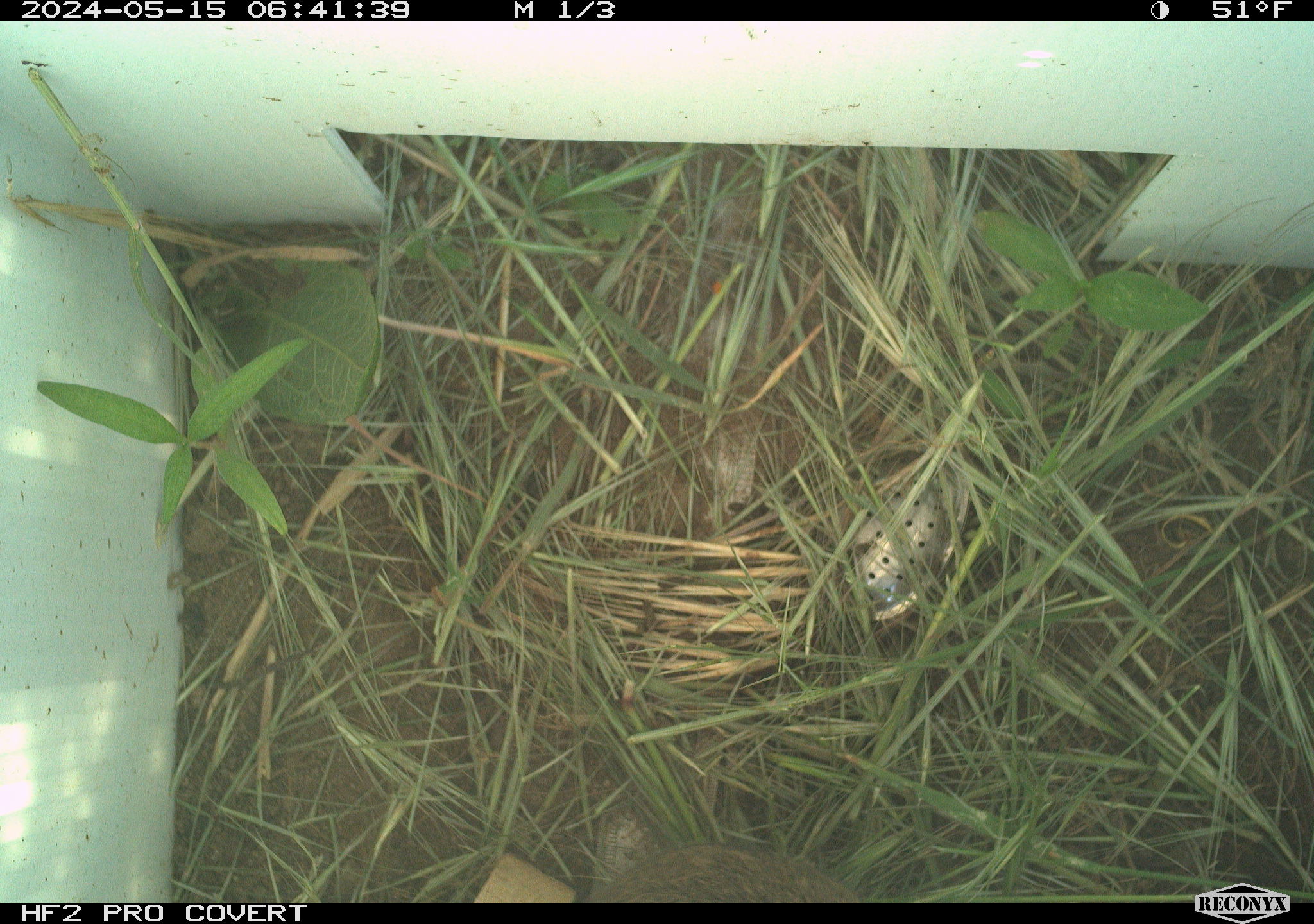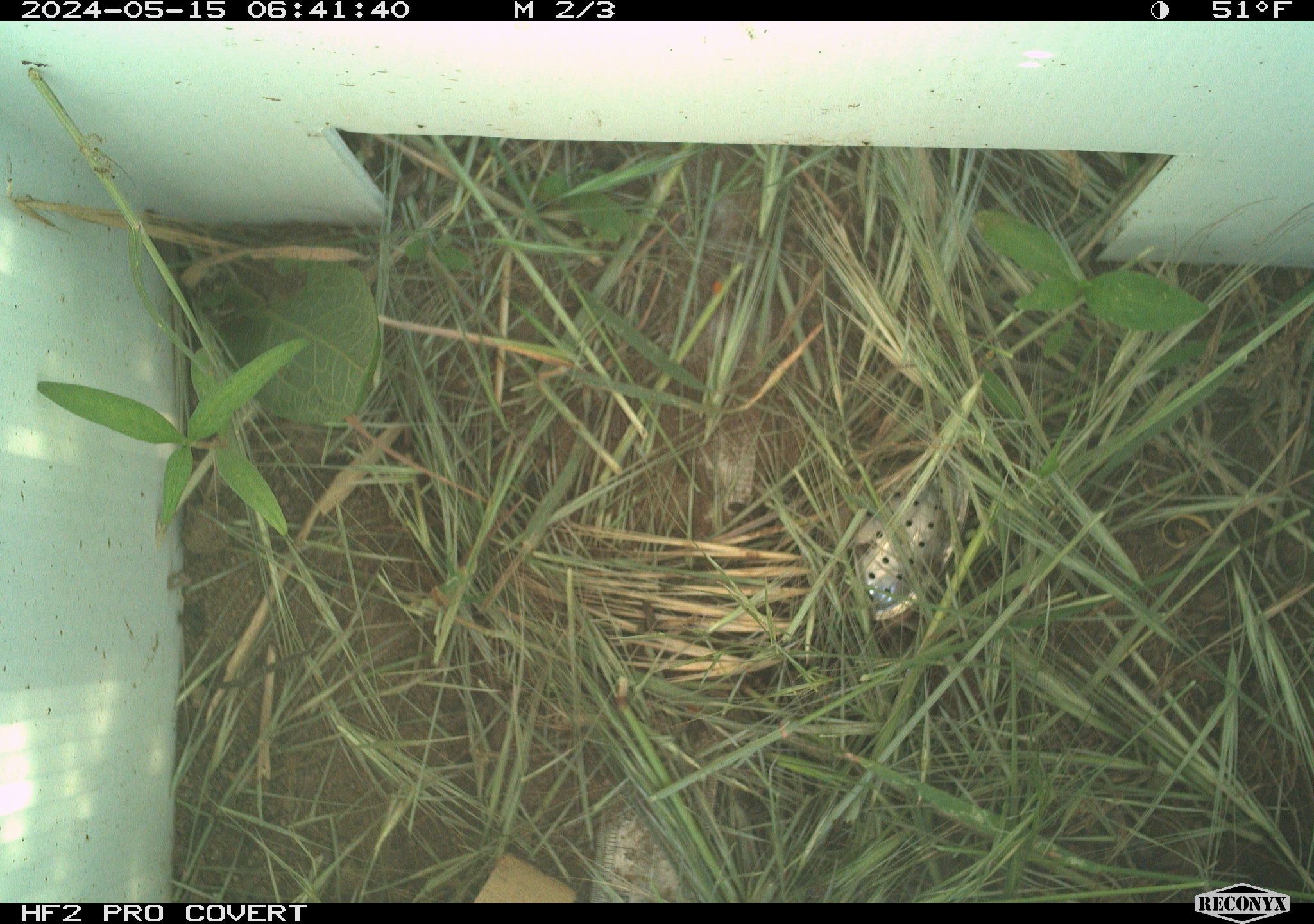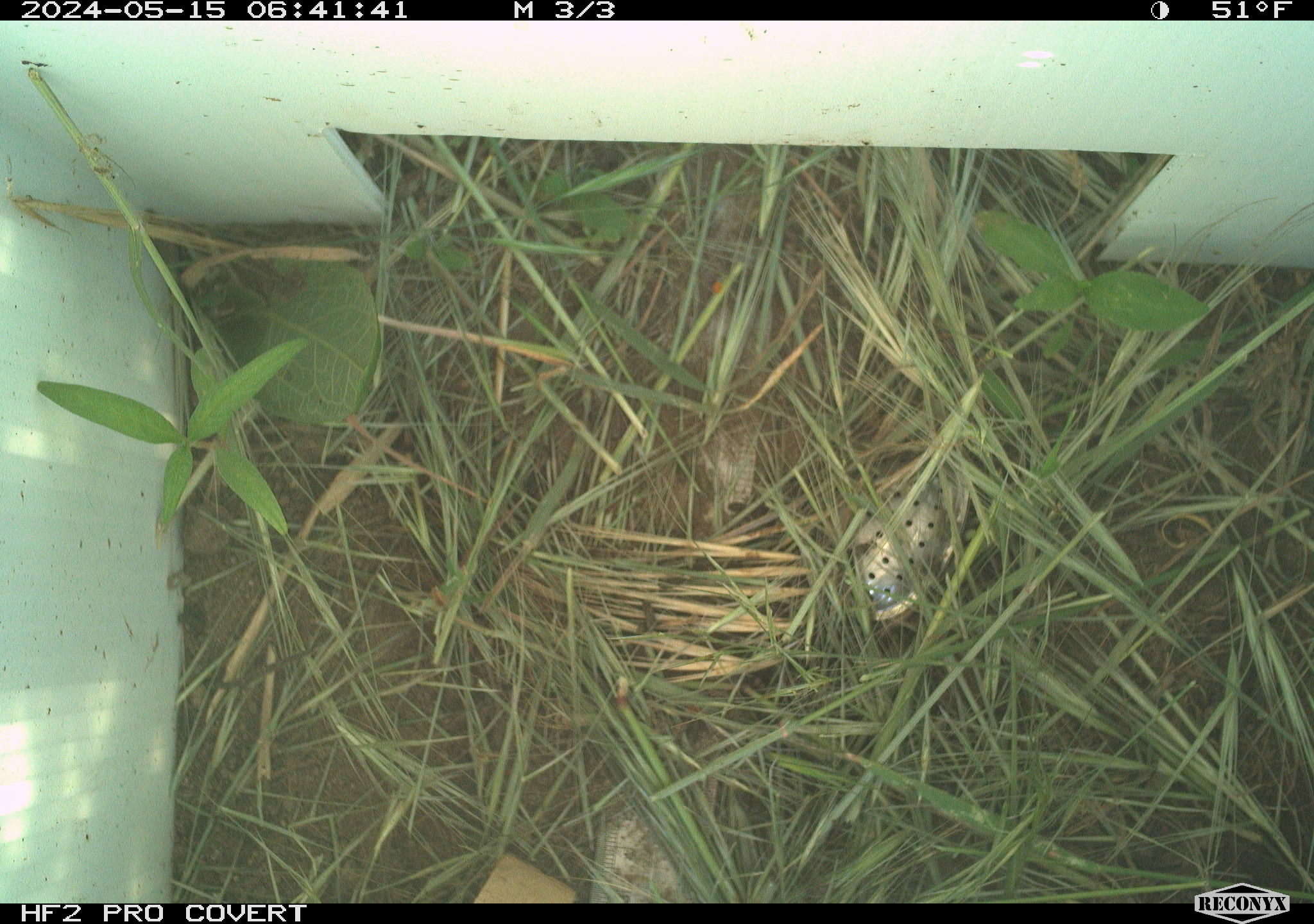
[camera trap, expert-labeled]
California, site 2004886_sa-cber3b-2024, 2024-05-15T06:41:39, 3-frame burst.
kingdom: Animalia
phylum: Chordata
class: Mammalia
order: Rodentia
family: Cricetidae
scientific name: Arvicolinae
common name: voles, lemmings, and muskrats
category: arvicolinae subfamily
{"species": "arvicolinae subfamily (voles, lemmings, and muskrats) (Arvicolinae)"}